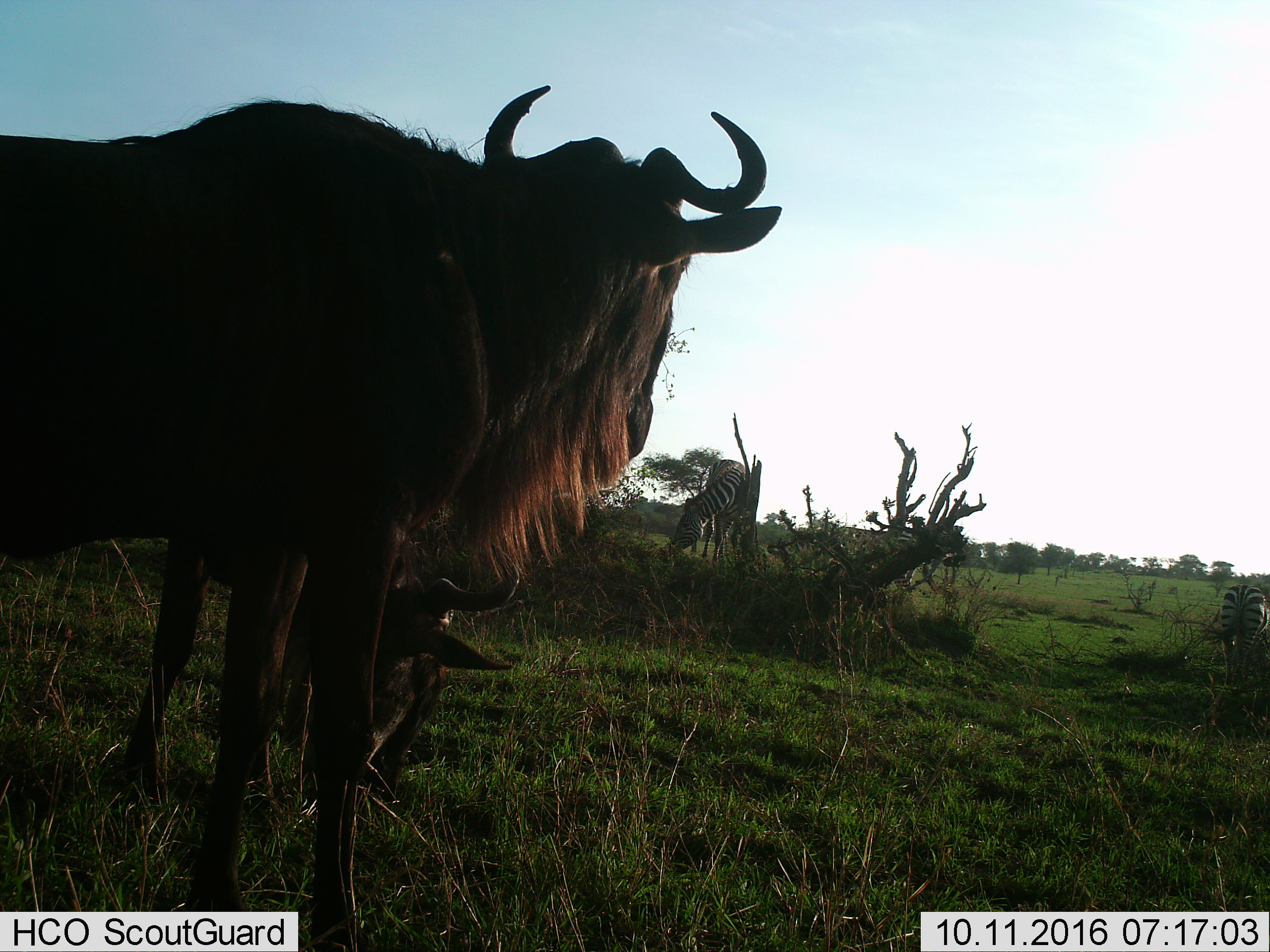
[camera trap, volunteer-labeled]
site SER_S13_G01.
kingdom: Animalia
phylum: Chordata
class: Mammalia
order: Artiodactyla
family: Bovidae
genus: Connochaetes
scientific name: Connochaetes taurinus taurinus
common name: blue wildebeest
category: wildebeestblue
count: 2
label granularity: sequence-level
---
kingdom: Animalia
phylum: Chordata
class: Mammalia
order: Perissodactyla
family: Equidae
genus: Equus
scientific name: Equus quagga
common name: plains zebra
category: zebraplains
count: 2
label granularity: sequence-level